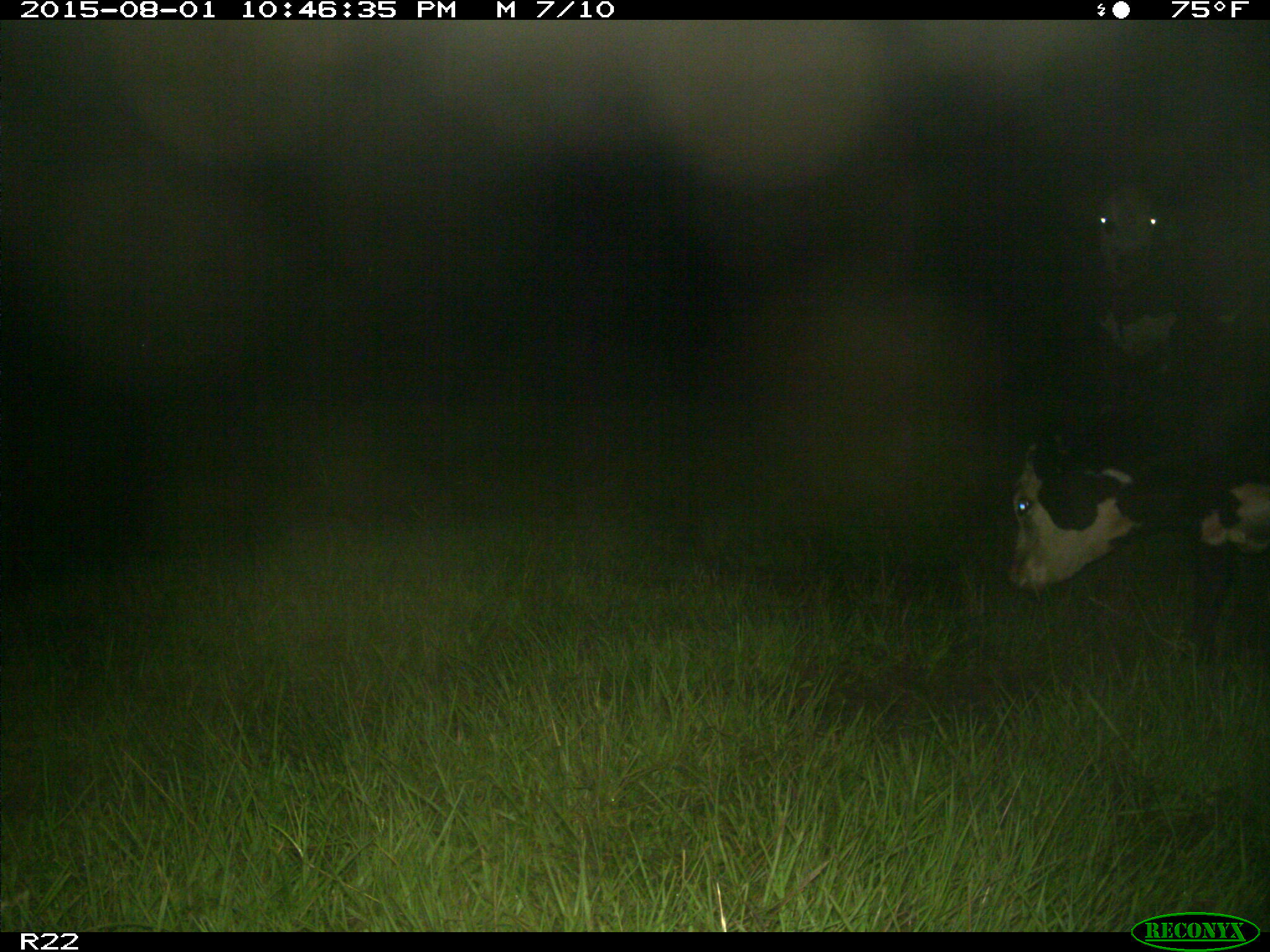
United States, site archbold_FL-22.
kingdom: Animalia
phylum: Chordata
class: Mammalia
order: Artiodactyla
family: Bovidae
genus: Bos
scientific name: Bos taurus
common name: domestic cow